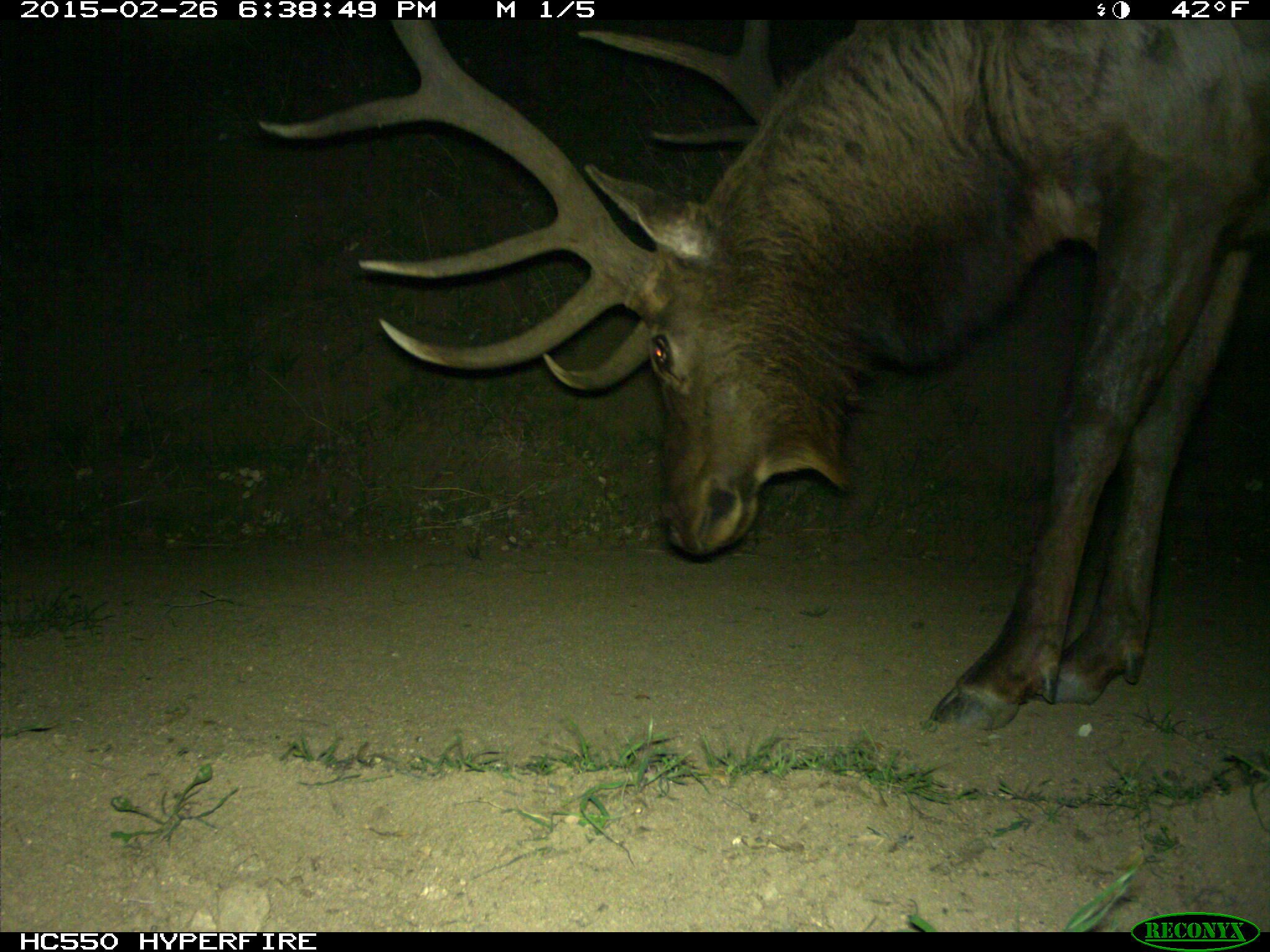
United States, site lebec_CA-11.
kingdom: Animalia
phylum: Chordata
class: Mammalia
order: Artiodactyla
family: Cervidae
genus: Cervus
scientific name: Cervus canadensis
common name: elk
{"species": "Cervus canadensis (elk)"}